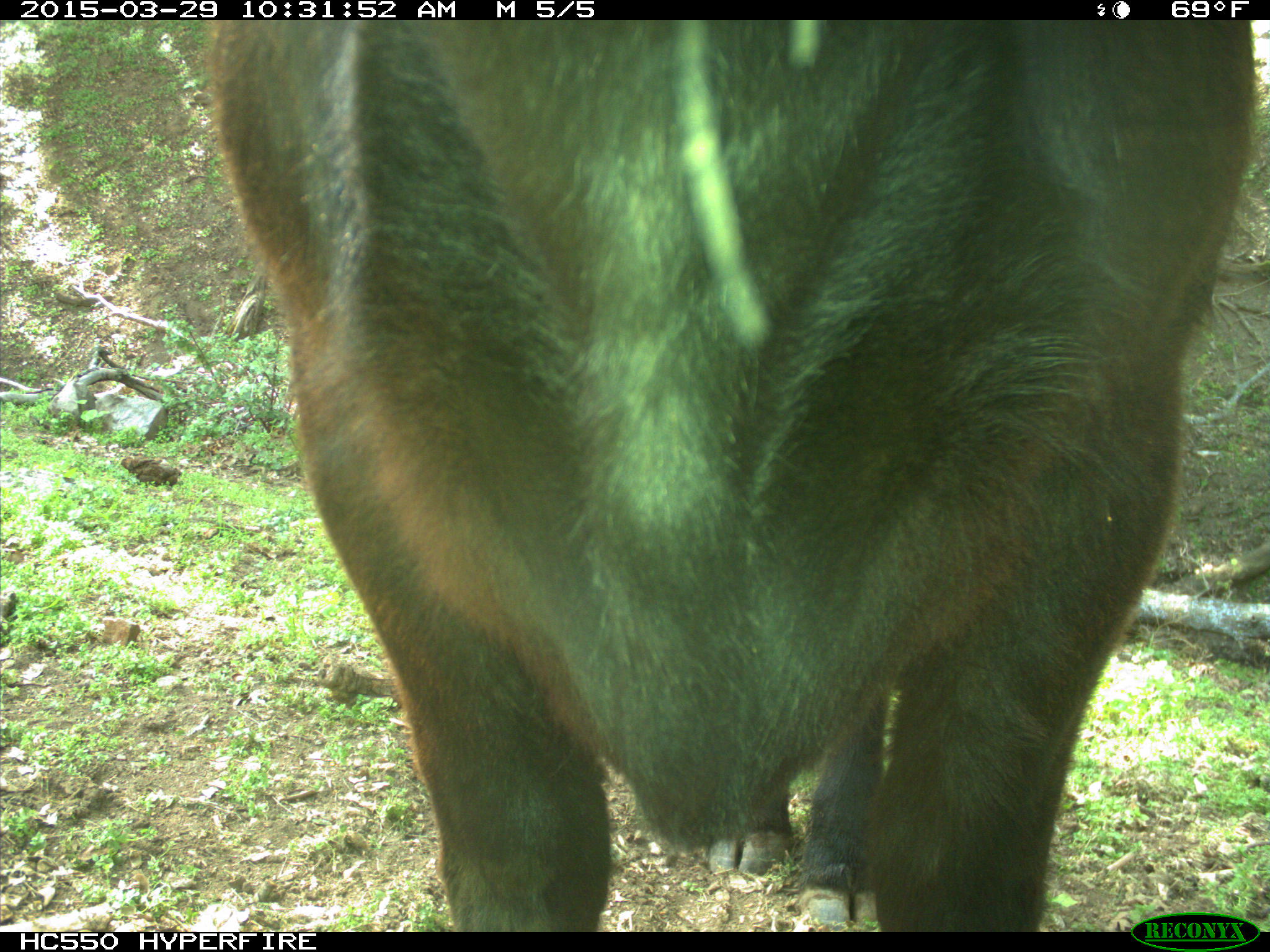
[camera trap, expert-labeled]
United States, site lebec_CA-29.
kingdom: Animalia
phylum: Chordata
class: Mammalia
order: Artiodactyla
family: Bovidae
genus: Bos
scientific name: Bos taurus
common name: domestic cow